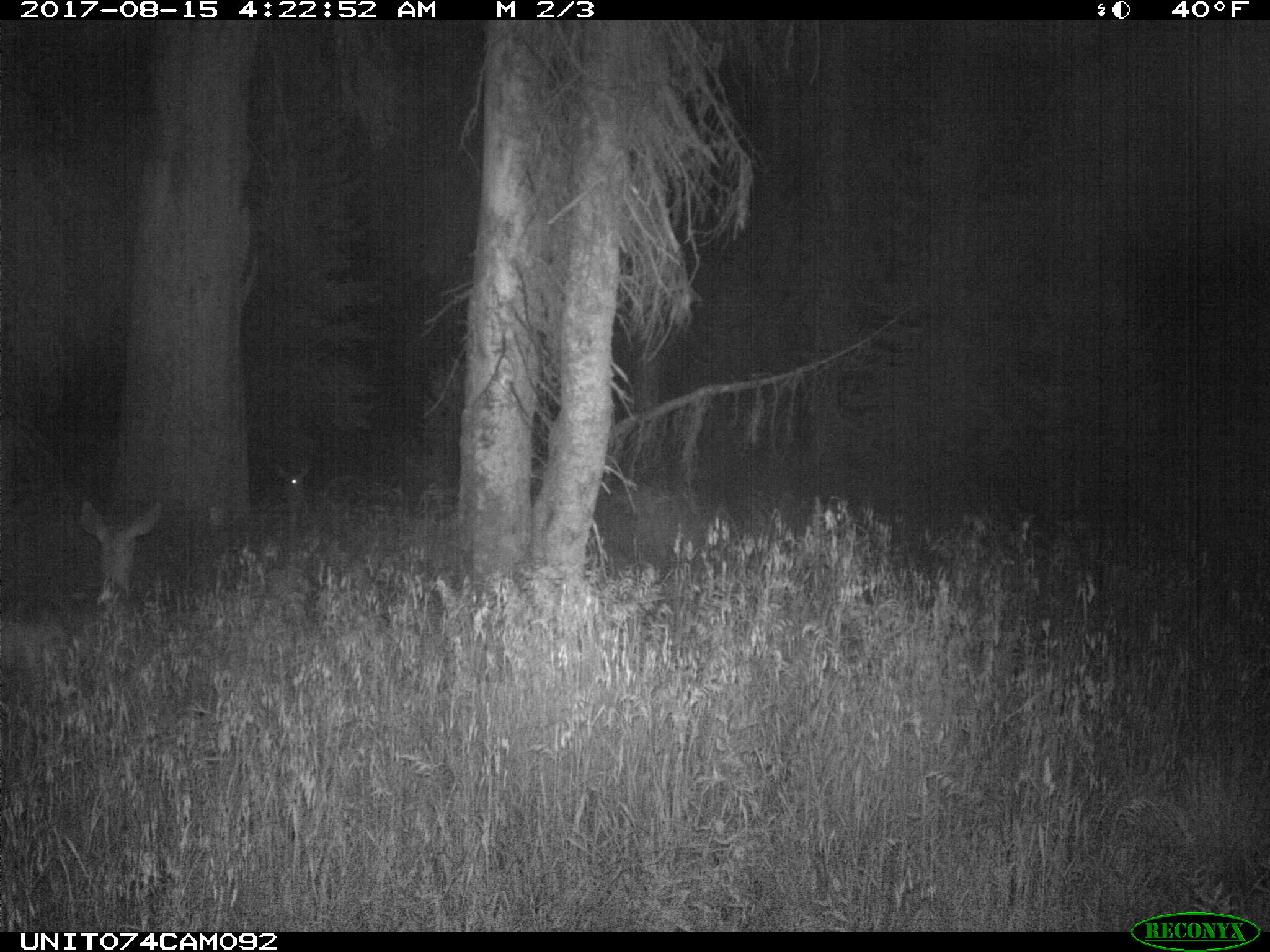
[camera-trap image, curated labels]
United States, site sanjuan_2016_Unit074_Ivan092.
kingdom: Animalia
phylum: Chordata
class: Mammalia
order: Artiodactyla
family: Cervidae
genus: Odocoileus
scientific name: Odocoileus hemionus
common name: mule deer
Odocoileus hemionus (mule deer).